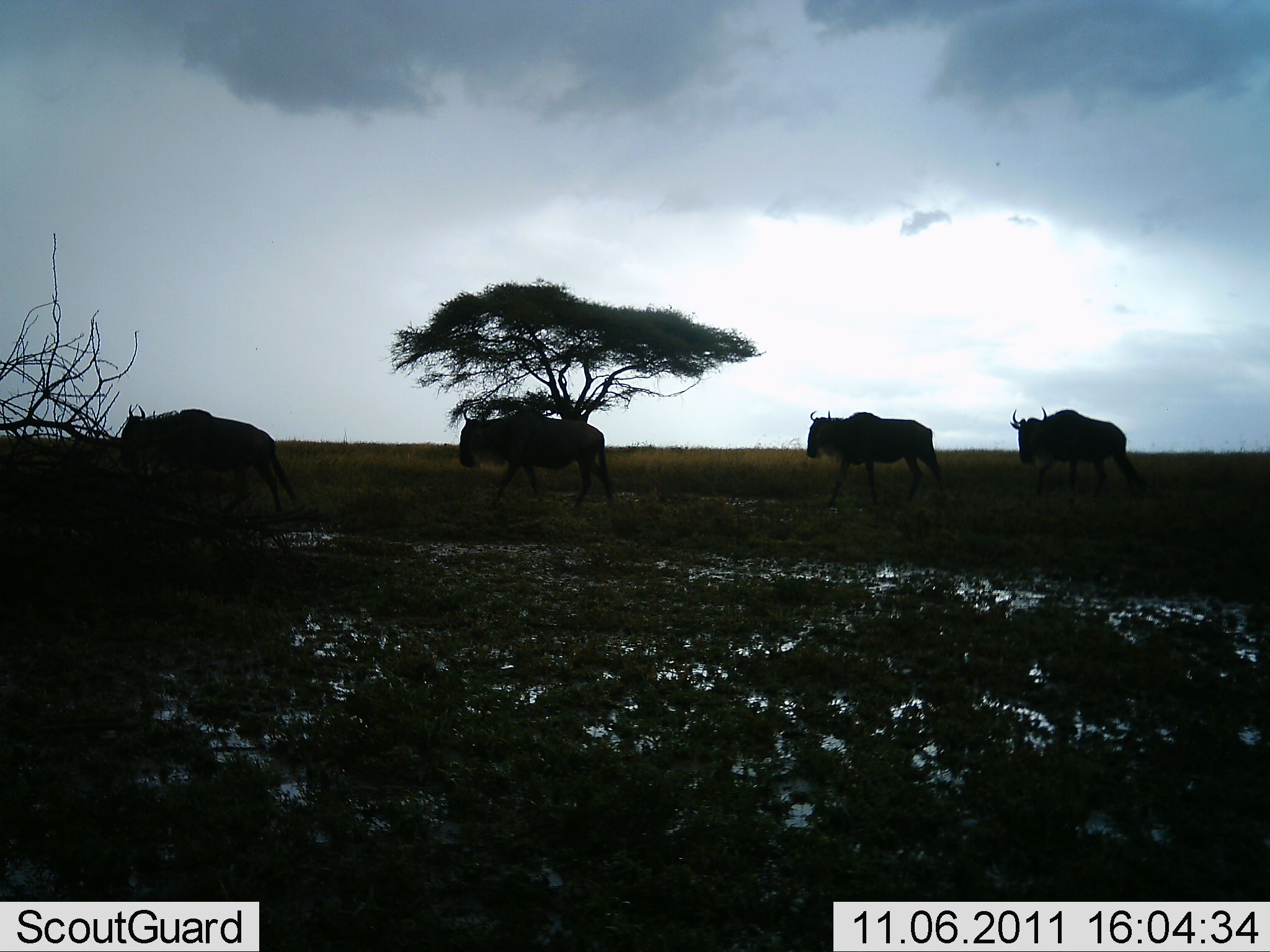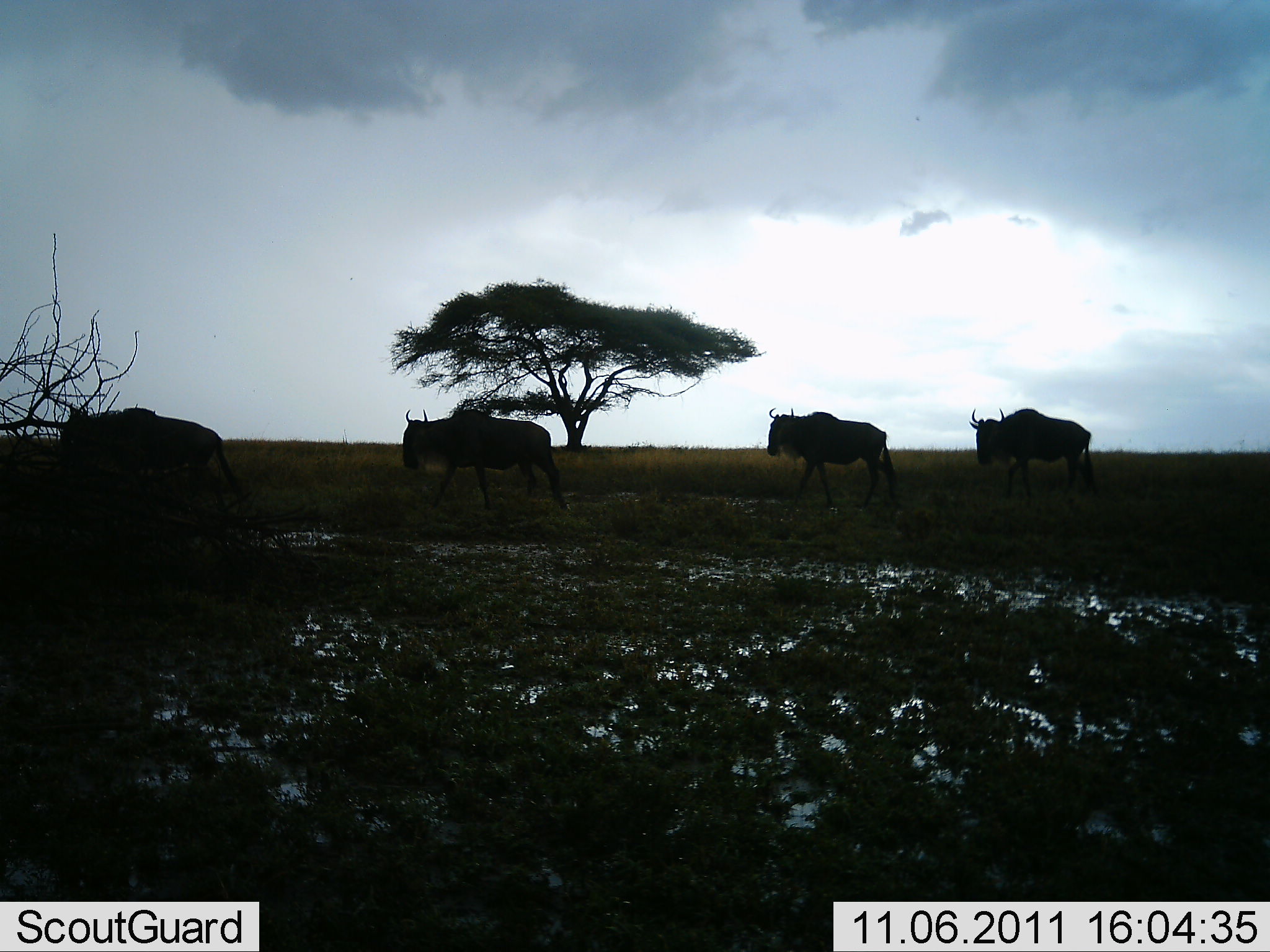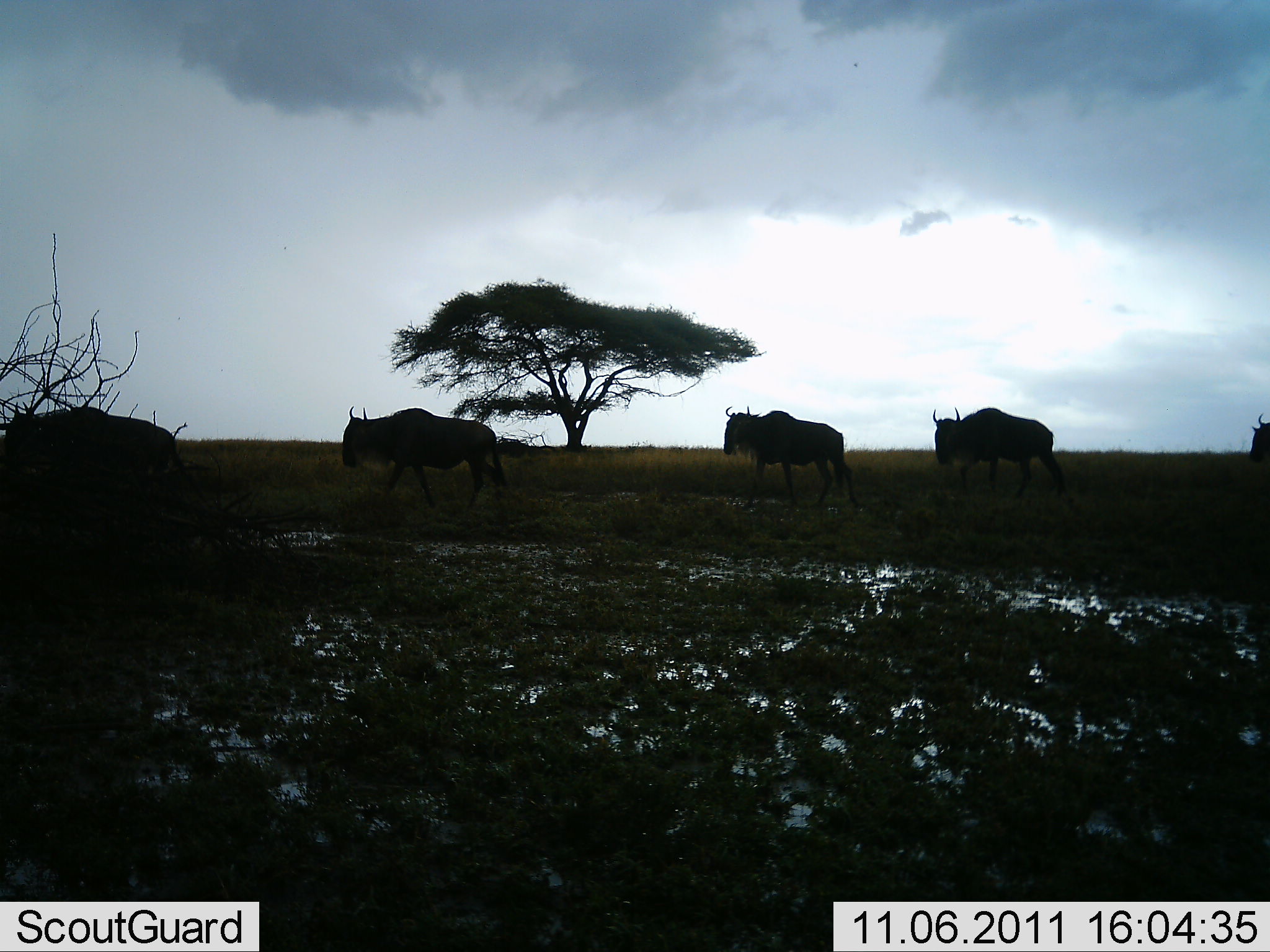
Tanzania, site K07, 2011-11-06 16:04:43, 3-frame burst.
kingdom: Animalia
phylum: Chordata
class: Mammalia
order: Artiodactyla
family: Bovidae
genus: Connochaetes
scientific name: Connochaetes taurinus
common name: blue wildebeest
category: wildebeest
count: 5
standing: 6%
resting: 0%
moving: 100%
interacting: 0%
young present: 0%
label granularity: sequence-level